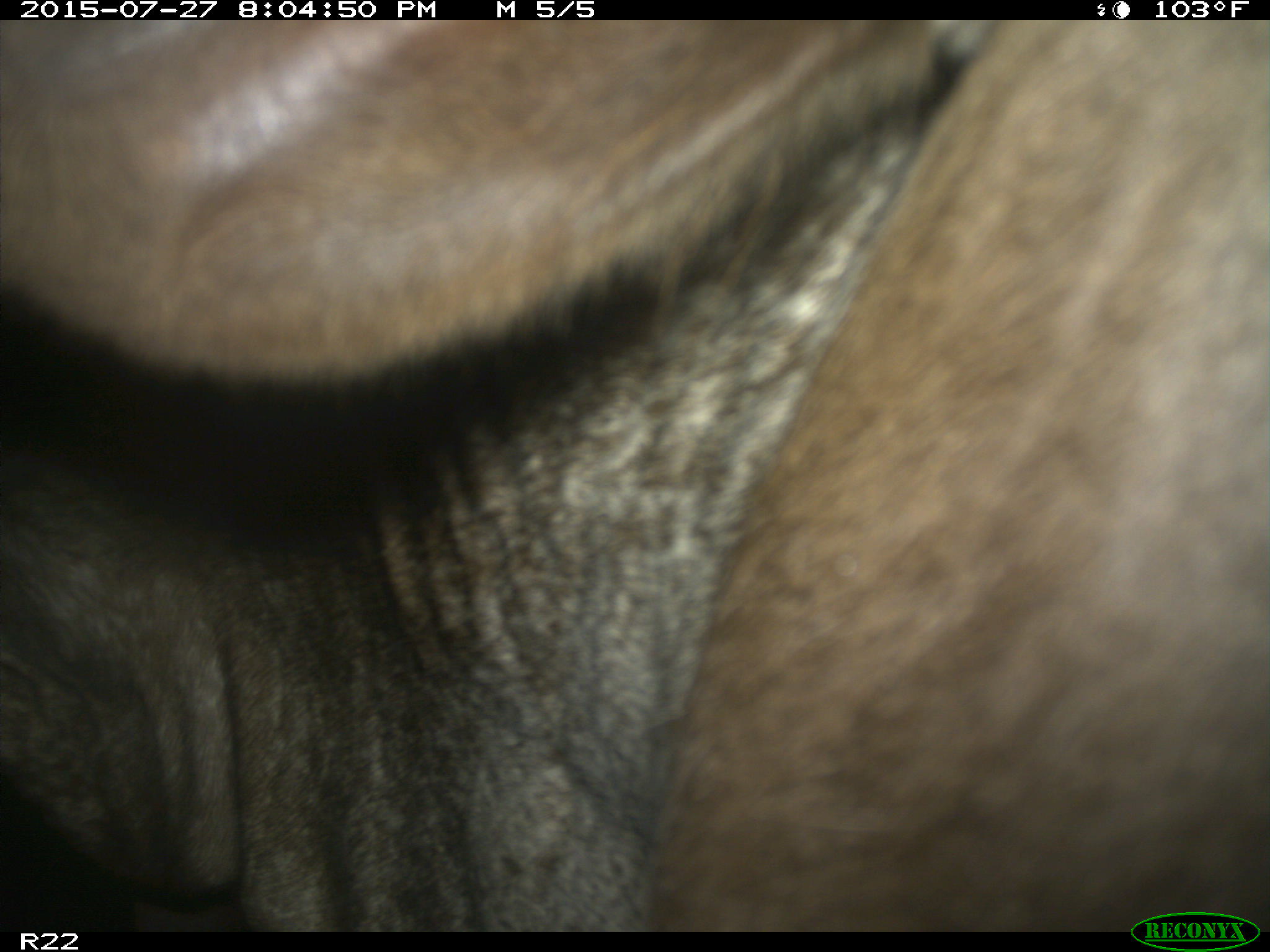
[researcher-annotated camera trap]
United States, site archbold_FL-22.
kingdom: Animalia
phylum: Chordata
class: Mammalia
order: Artiodactyla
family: Bovidae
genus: Bos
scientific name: Bos taurus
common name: domestic cow